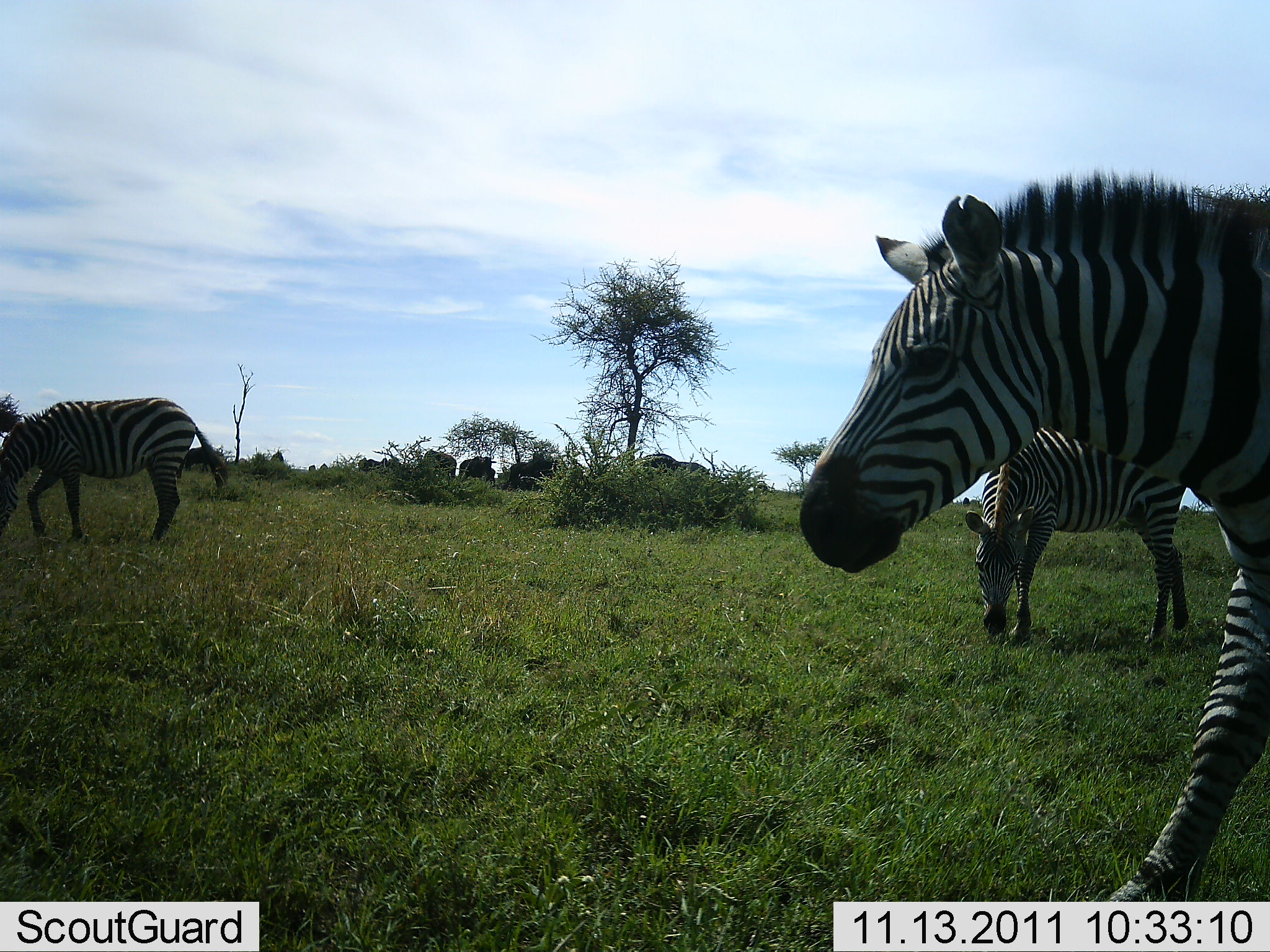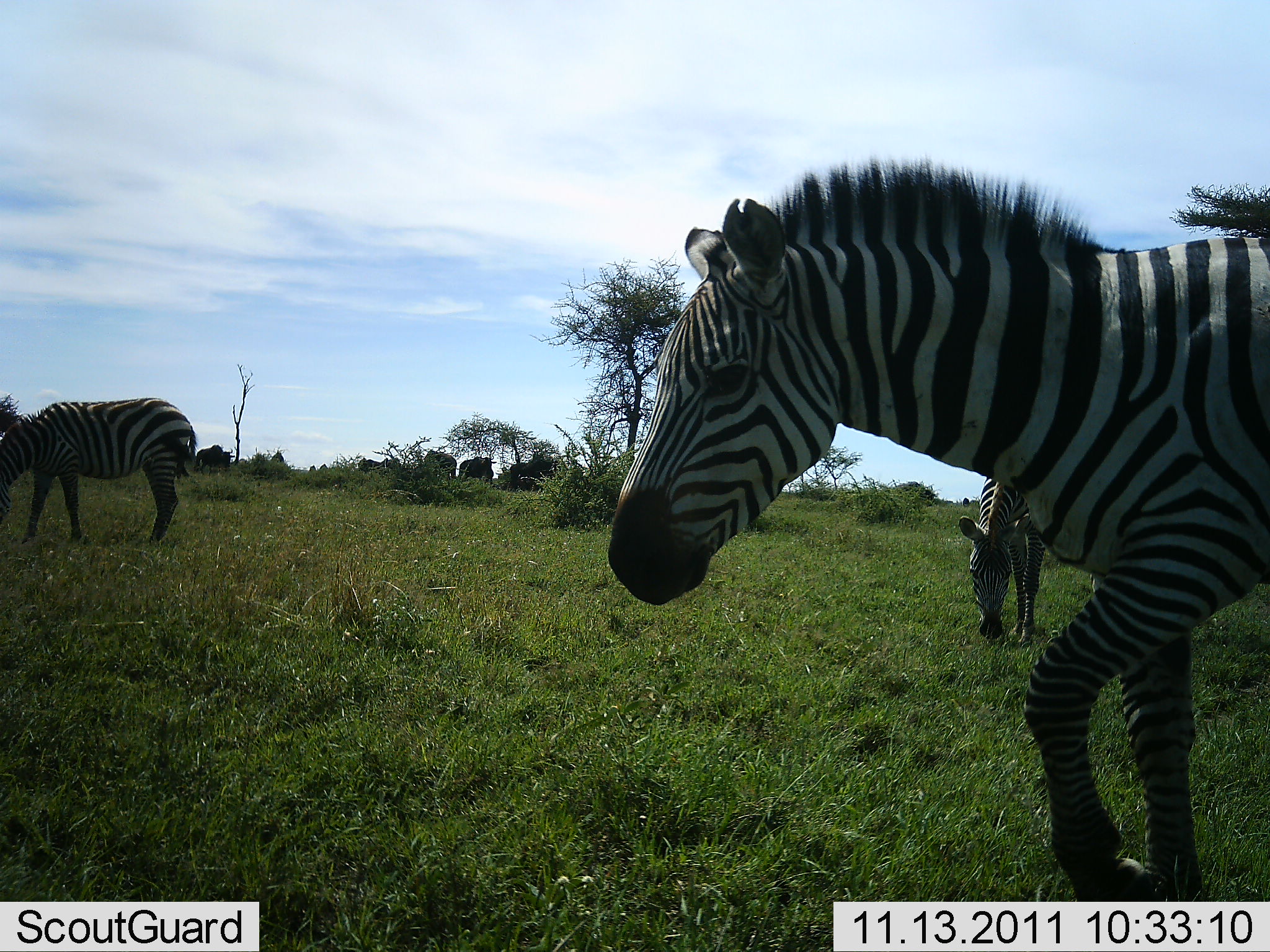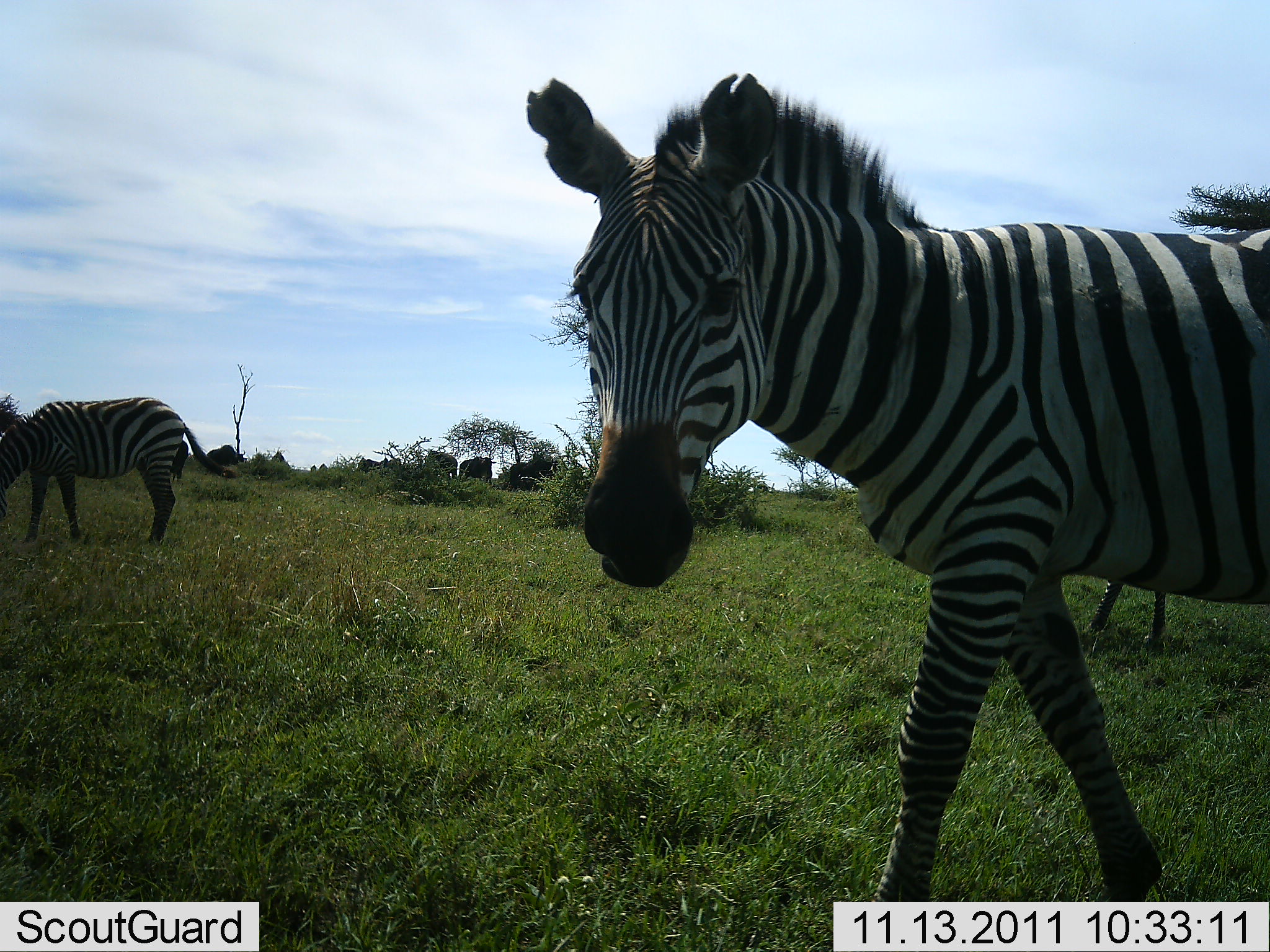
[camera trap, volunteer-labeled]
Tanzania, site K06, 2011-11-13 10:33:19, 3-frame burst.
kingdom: Animalia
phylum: Chordata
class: Mammalia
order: Perissodactyla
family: Equidae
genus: Equus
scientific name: Equus quagga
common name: plains zebra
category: zebra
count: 3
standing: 33%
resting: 0%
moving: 75%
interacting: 0%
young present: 0%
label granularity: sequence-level